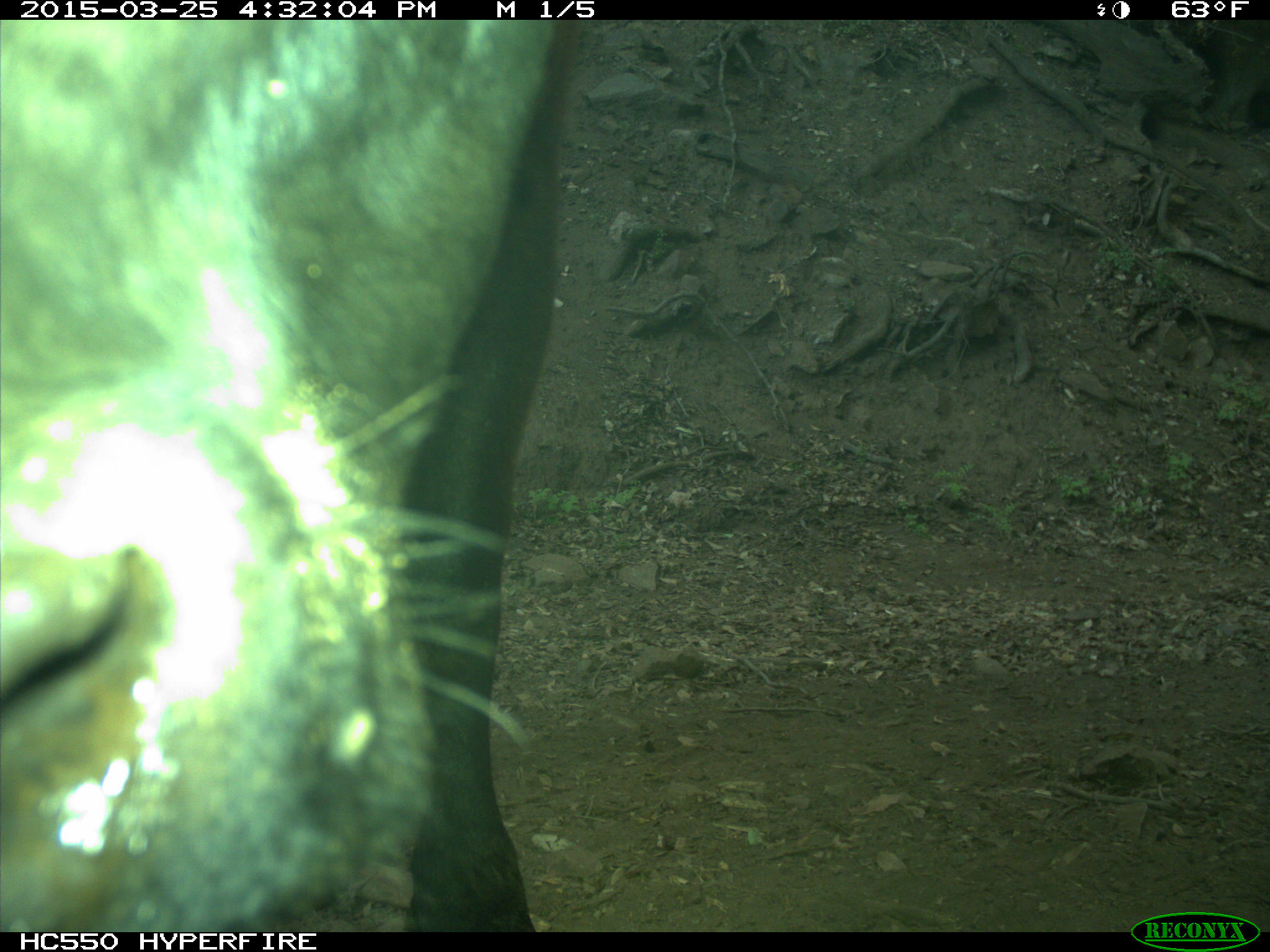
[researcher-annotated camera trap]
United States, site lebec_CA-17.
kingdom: Animalia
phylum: Chordata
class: Mammalia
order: Artiodactyla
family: Bovidae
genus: Bos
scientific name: Bos taurus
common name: domestic cow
Bos taurus (domestic cow).